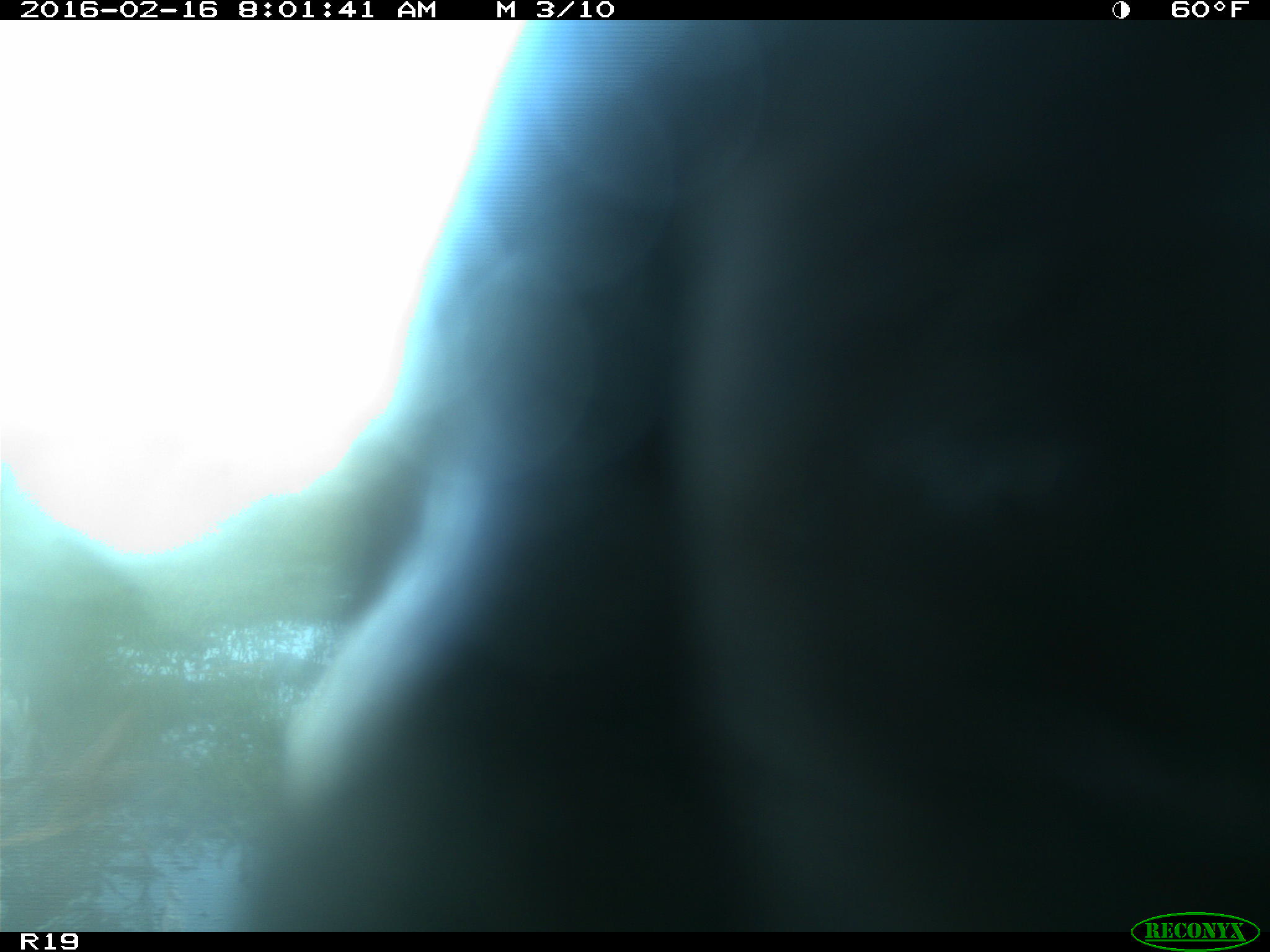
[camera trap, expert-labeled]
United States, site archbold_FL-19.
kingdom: Animalia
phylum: Chordata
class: Mammalia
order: Artiodactyla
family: Bovidae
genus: Bos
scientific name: Bos taurus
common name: domestic cow